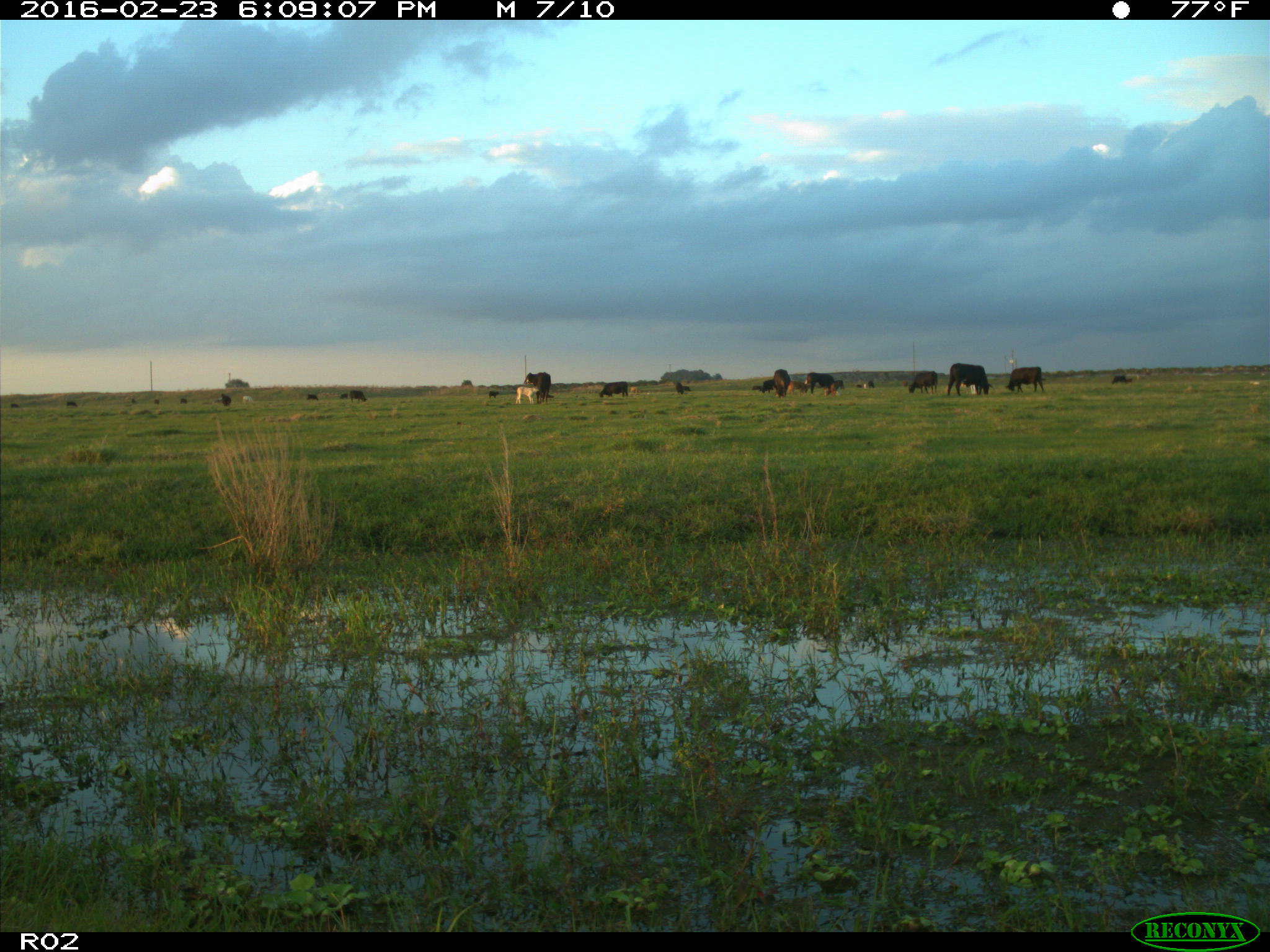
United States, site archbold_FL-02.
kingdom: Animalia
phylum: Chordata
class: Mammalia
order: Artiodactyla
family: Bovidae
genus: Bos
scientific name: Bos taurus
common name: domestic cow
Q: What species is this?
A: Bos taurus (domestic cow).